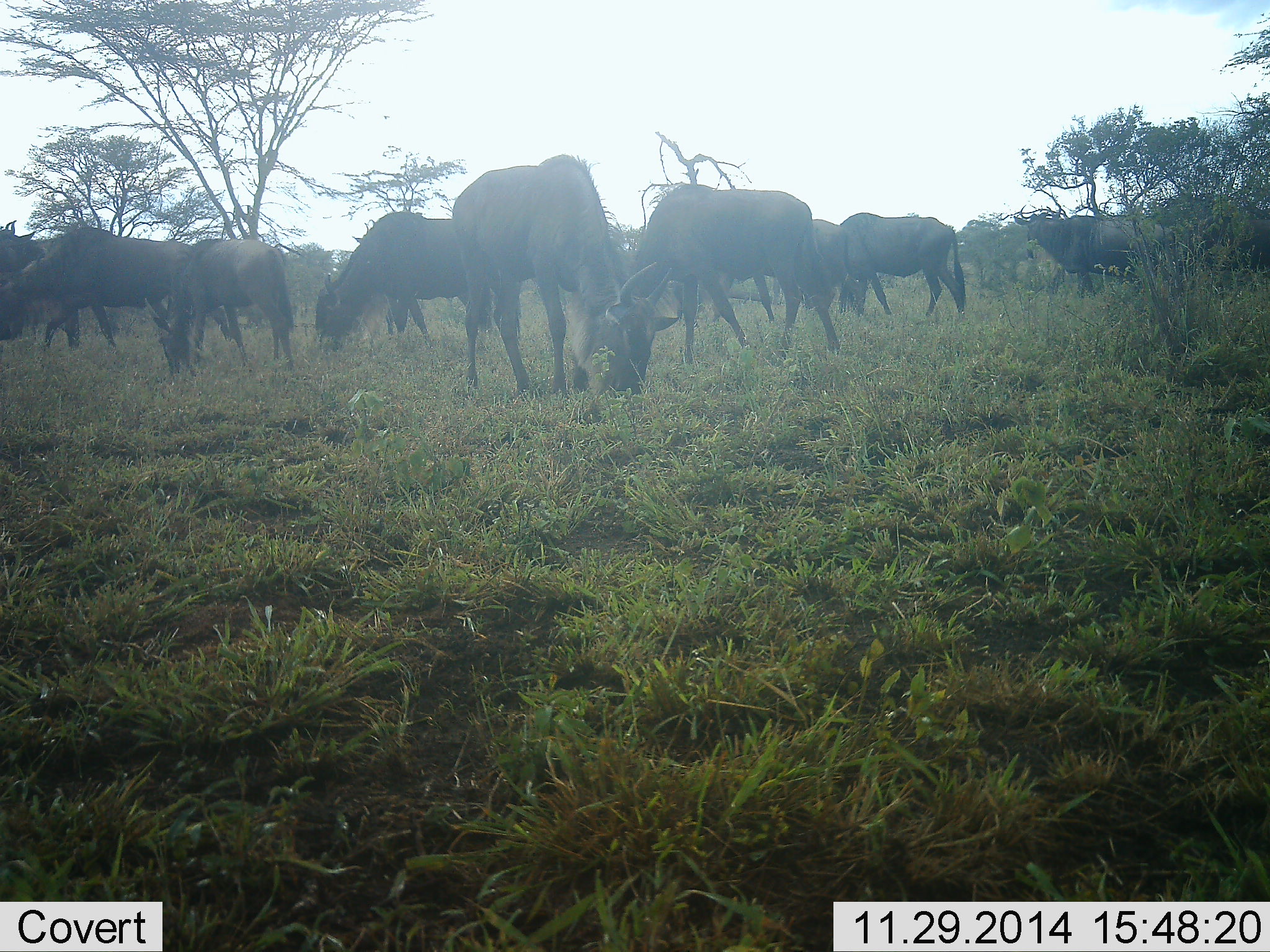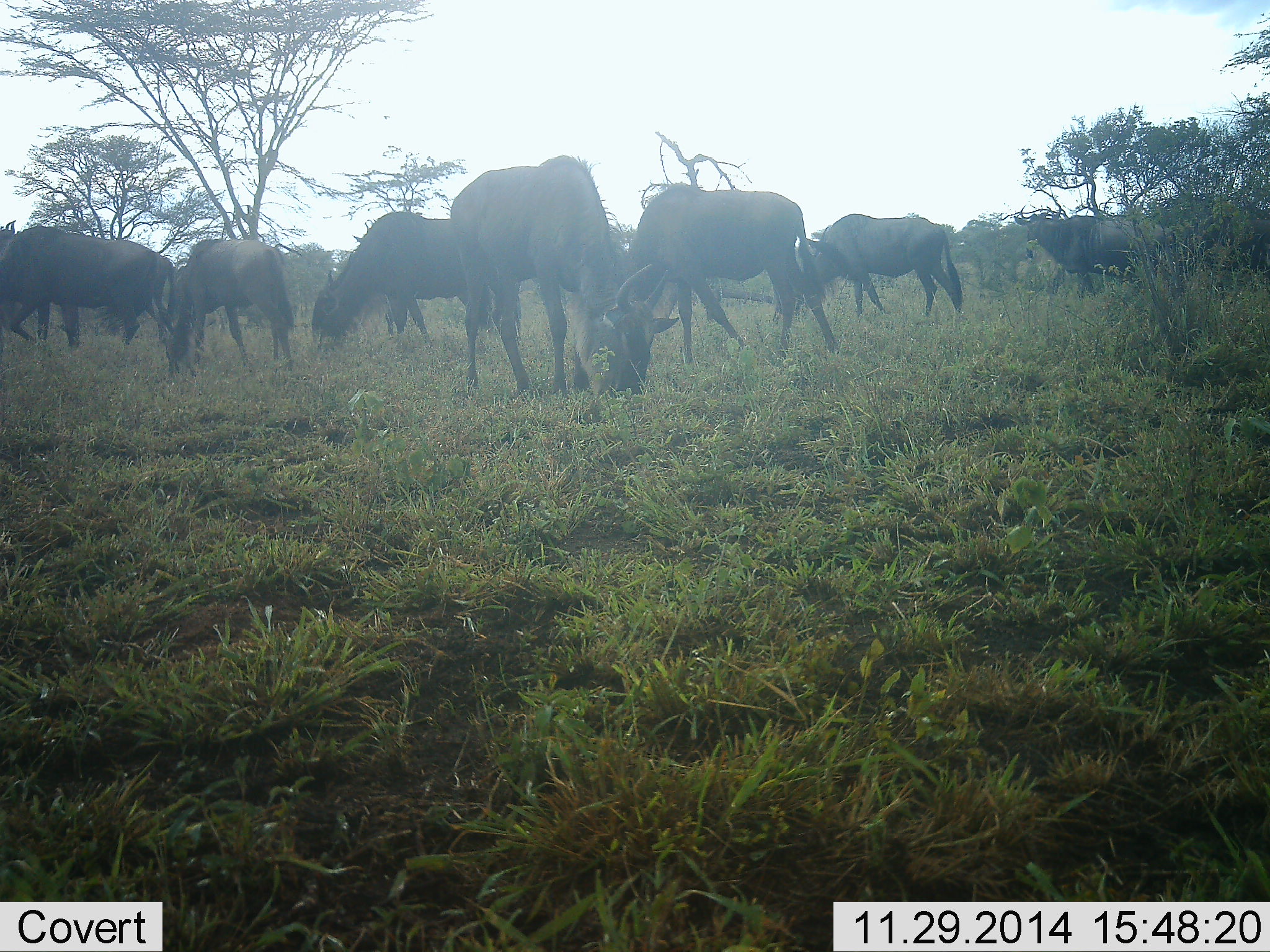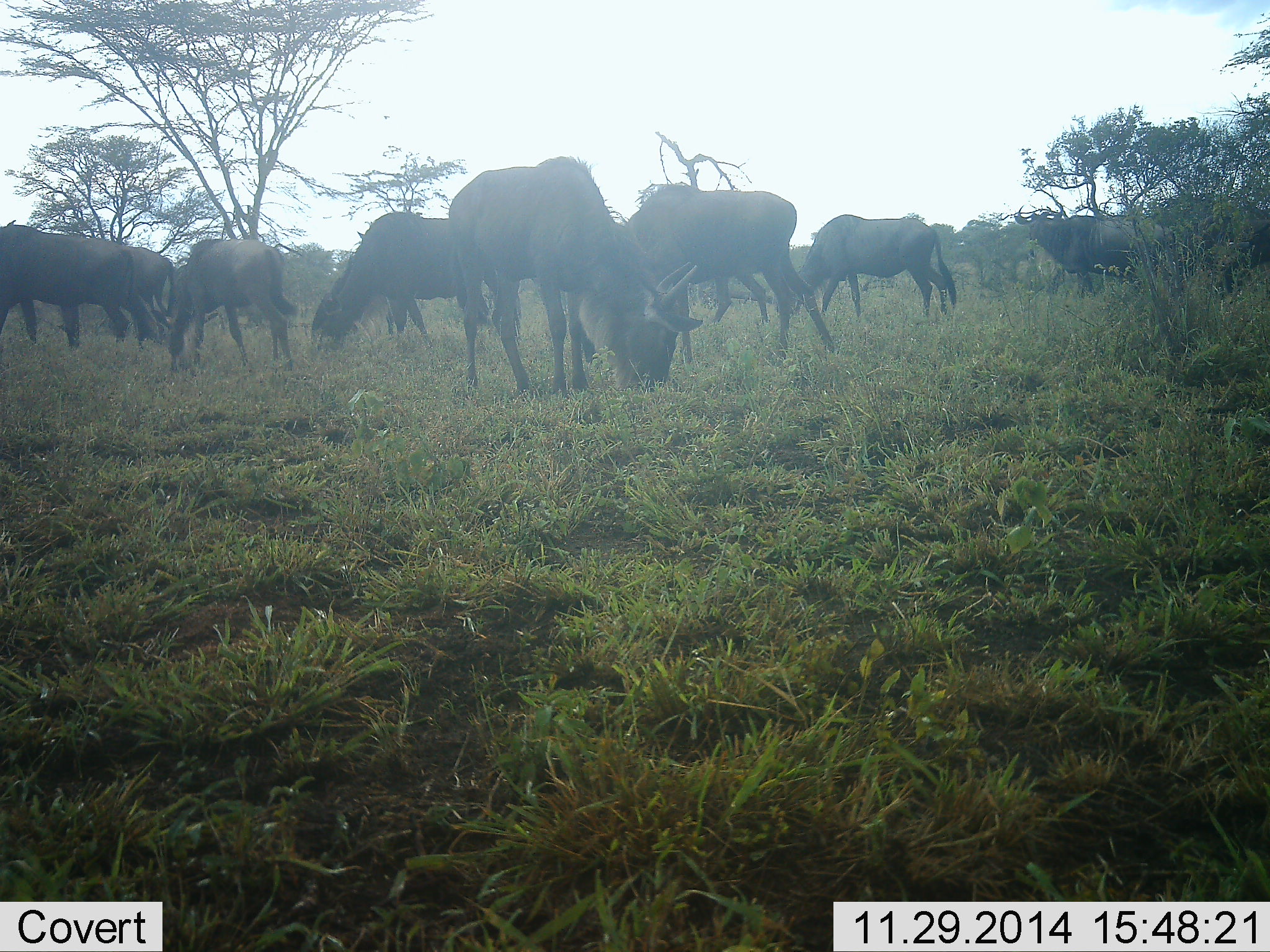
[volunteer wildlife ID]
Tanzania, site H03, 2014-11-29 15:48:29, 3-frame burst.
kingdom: Animalia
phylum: Chordata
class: Mammalia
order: Artiodactyla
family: Bovidae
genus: Connochaetes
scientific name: Connochaetes taurinus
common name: blue wildebeest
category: wildebeest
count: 7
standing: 18%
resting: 0%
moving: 27%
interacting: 0%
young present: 0%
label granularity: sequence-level